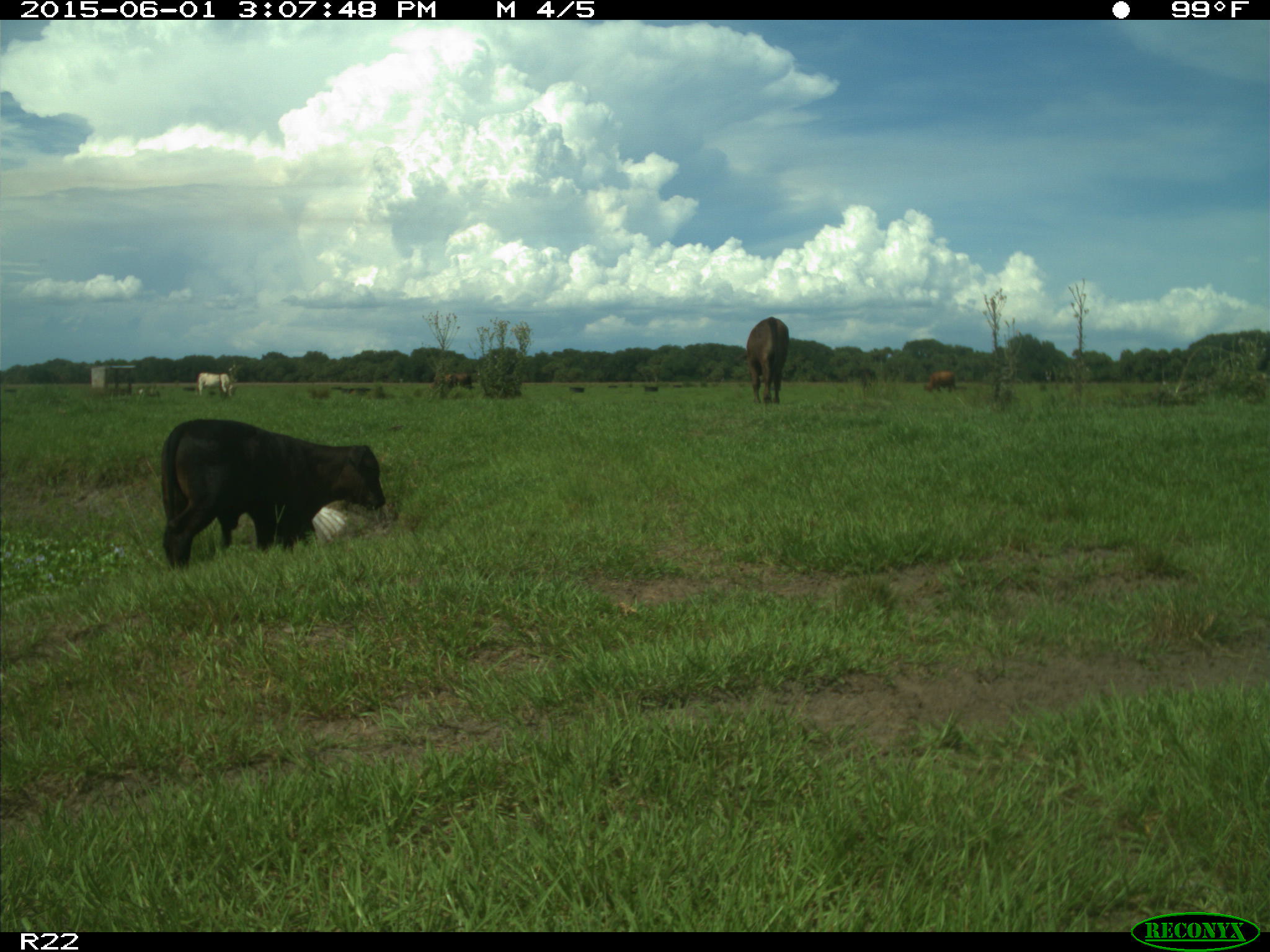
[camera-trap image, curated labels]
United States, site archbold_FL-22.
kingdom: Animalia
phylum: Chordata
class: Mammalia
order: Artiodactyla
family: Bovidae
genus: Bos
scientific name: Bos taurus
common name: domestic cow